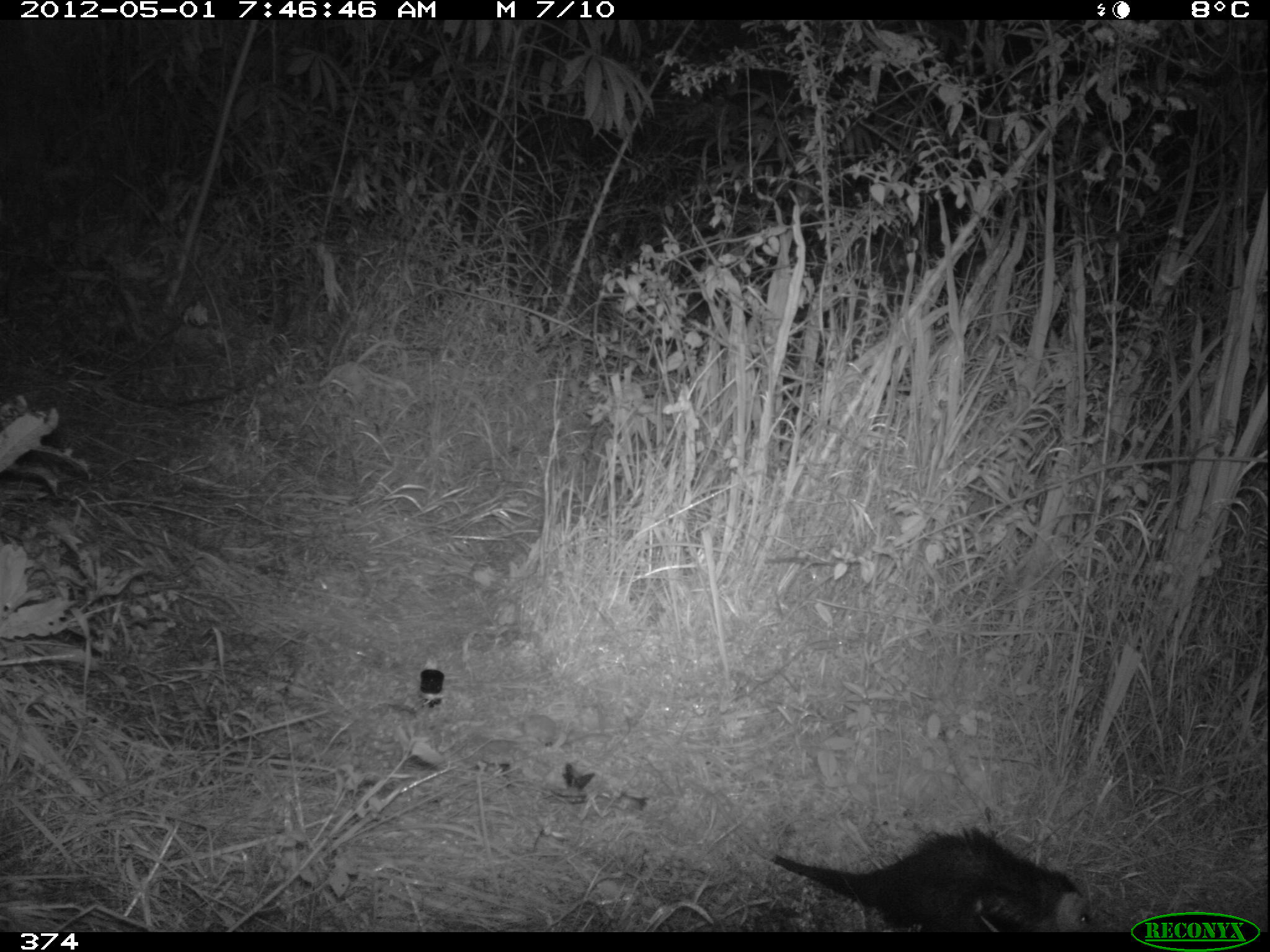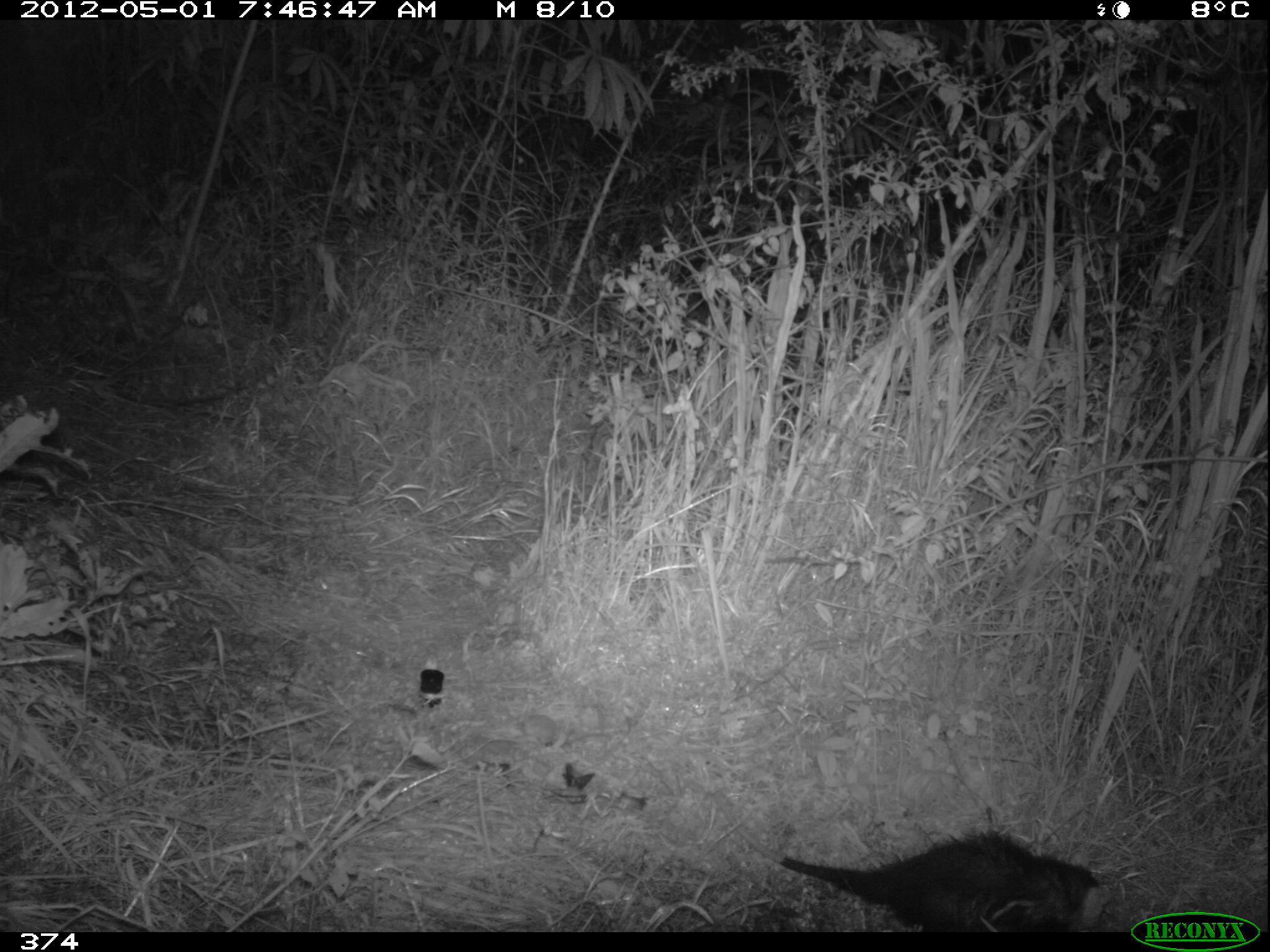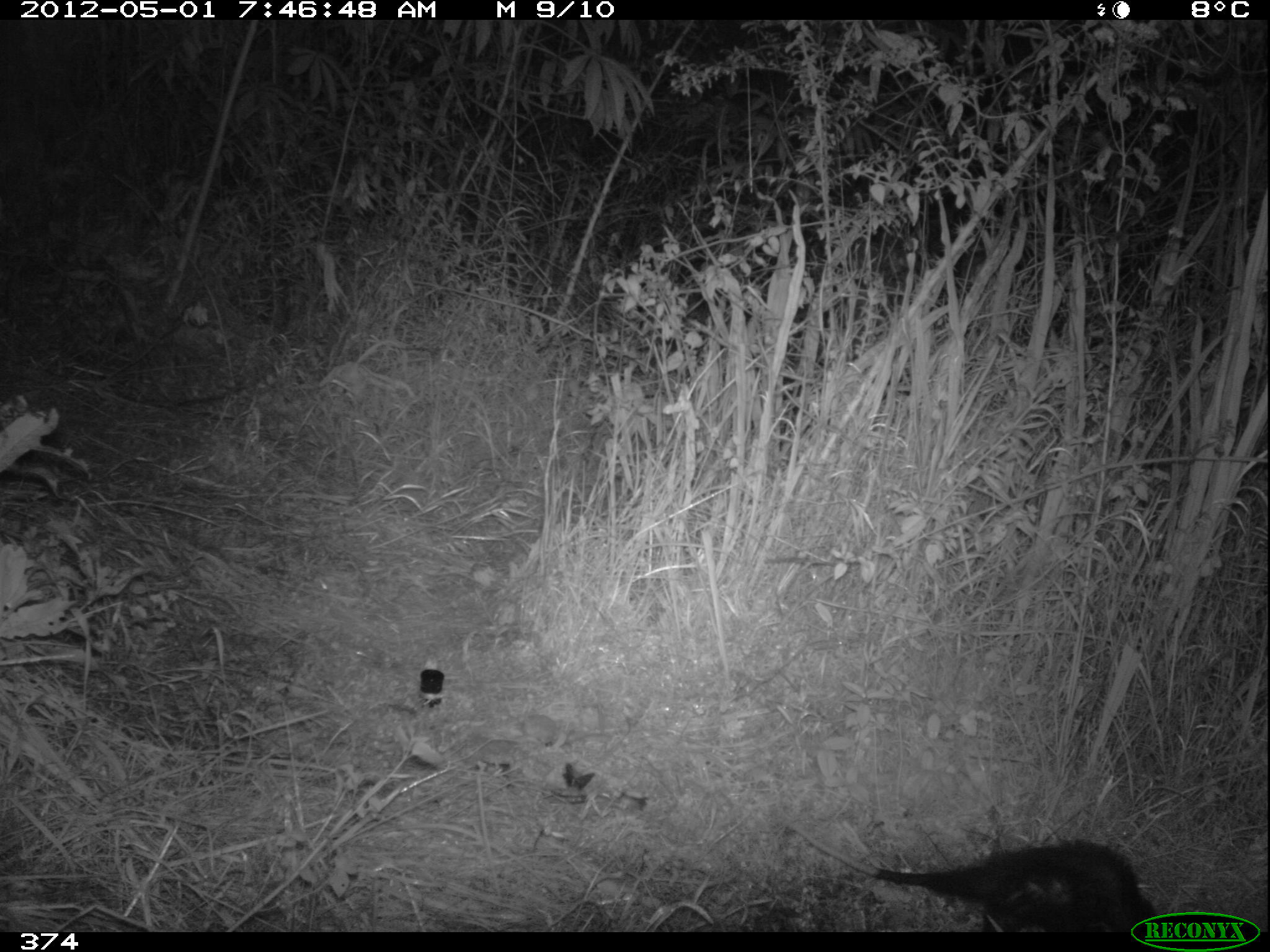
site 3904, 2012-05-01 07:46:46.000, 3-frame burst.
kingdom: Animalia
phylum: Chordata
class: Mammalia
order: Didelphimorphia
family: Didelphidae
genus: Didelphis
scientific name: Didelphis pernigra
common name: andean white-eared opossum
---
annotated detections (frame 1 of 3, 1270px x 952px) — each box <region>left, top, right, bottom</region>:
didelphis pernigra: <region>687, 780, 1103, 931</region>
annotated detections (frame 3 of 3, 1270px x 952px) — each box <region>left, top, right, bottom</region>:
didelphis pernigra: <region>781, 819, 1170, 927</region>